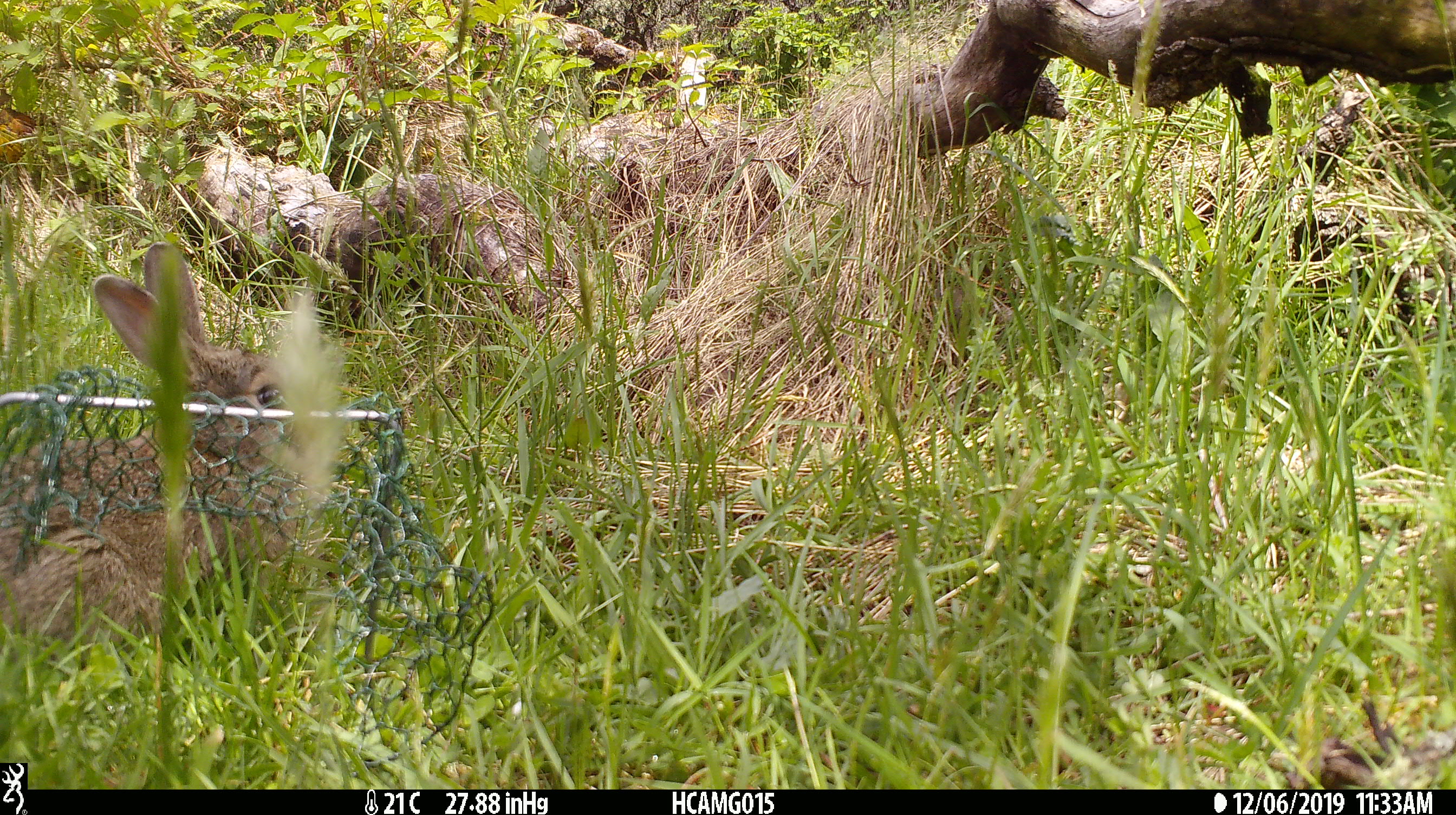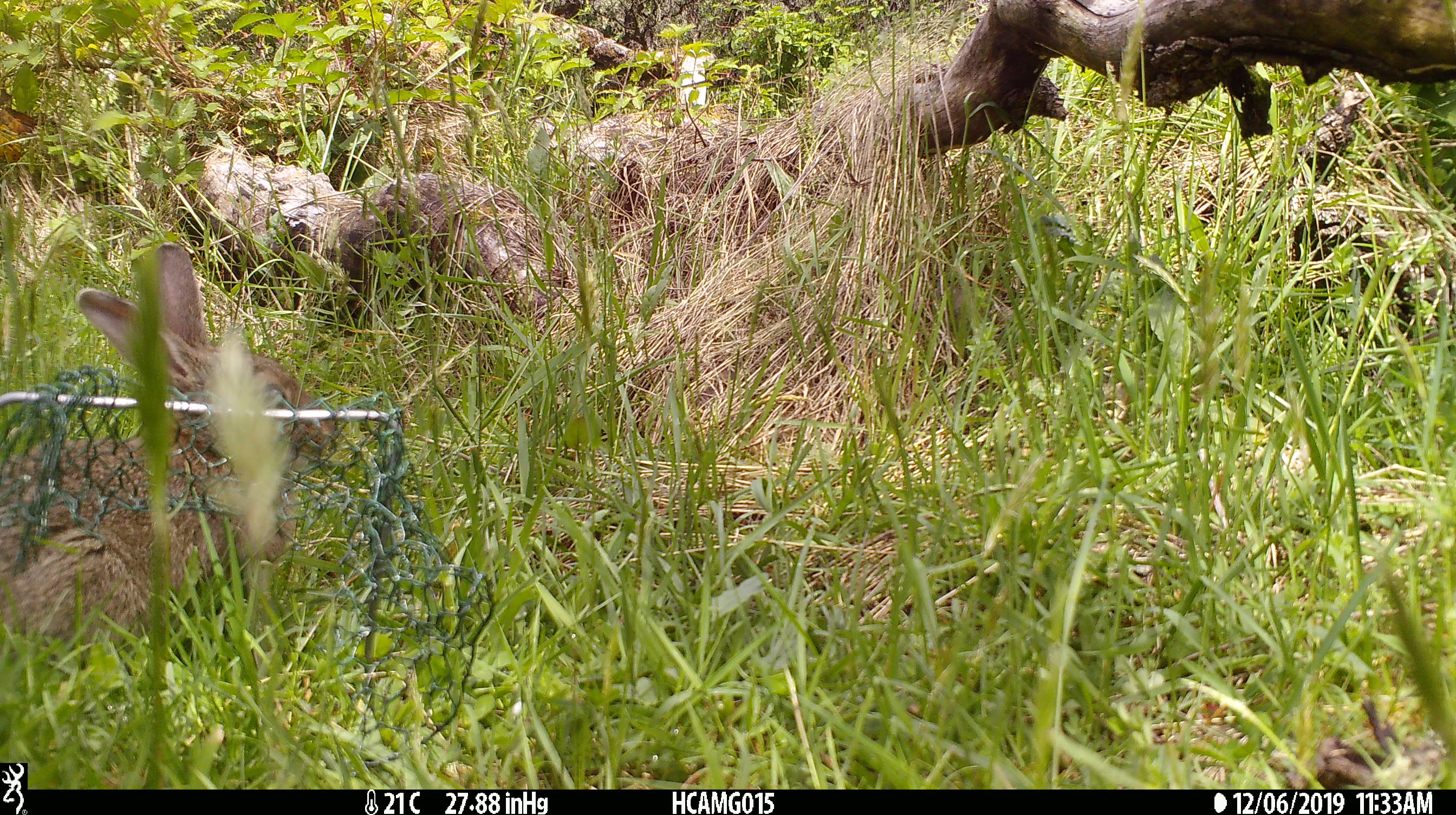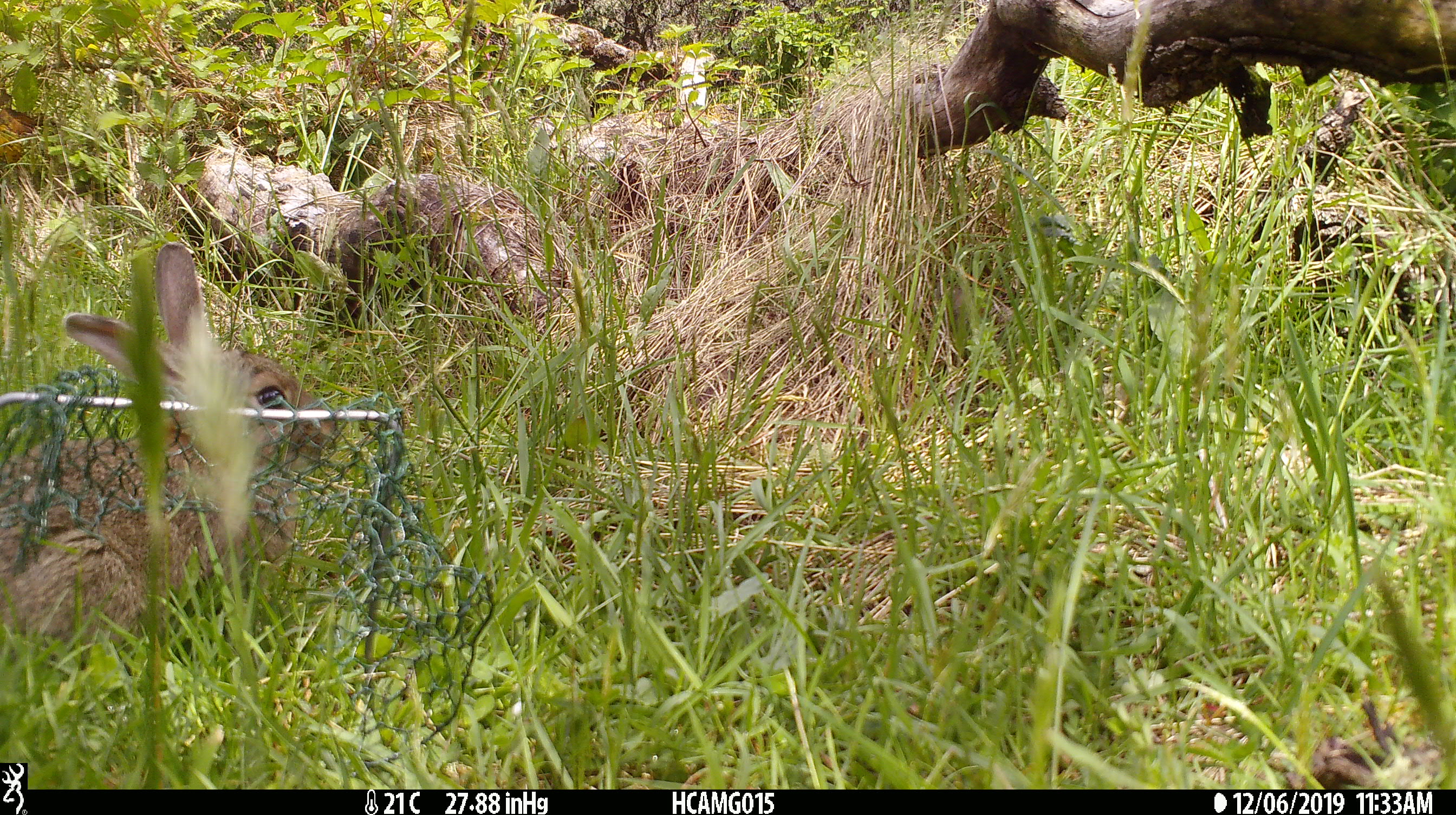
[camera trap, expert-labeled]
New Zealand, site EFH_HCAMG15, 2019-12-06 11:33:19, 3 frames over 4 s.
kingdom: Animalia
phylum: Chordata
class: Mammalia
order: Lagomorpha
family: Leporidae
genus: Oryctolagus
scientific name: Oryctolagus cuniculus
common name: european rabbit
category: rabbit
Rabbit (european rabbit) (Oryctolagus cuniculus).